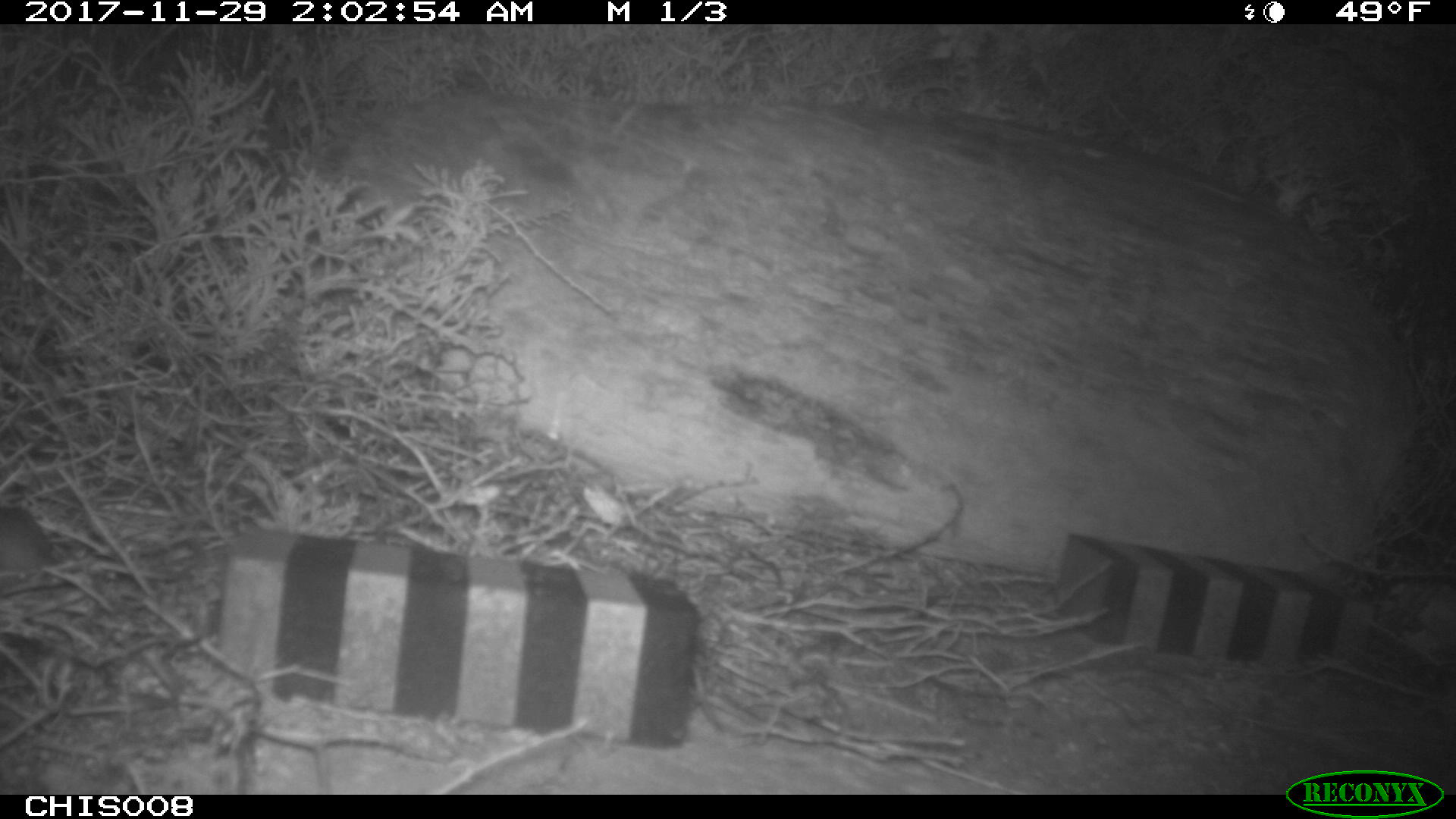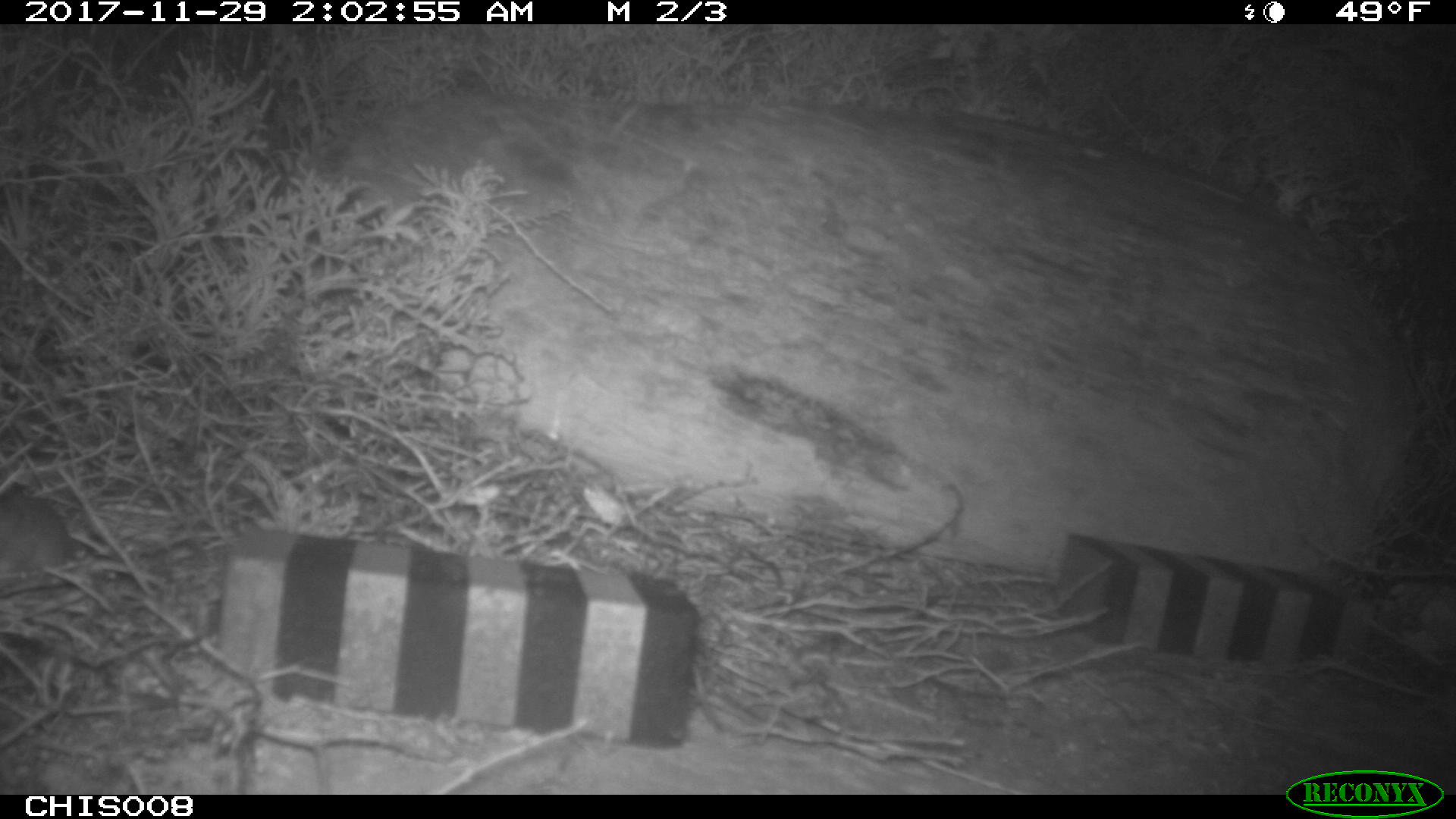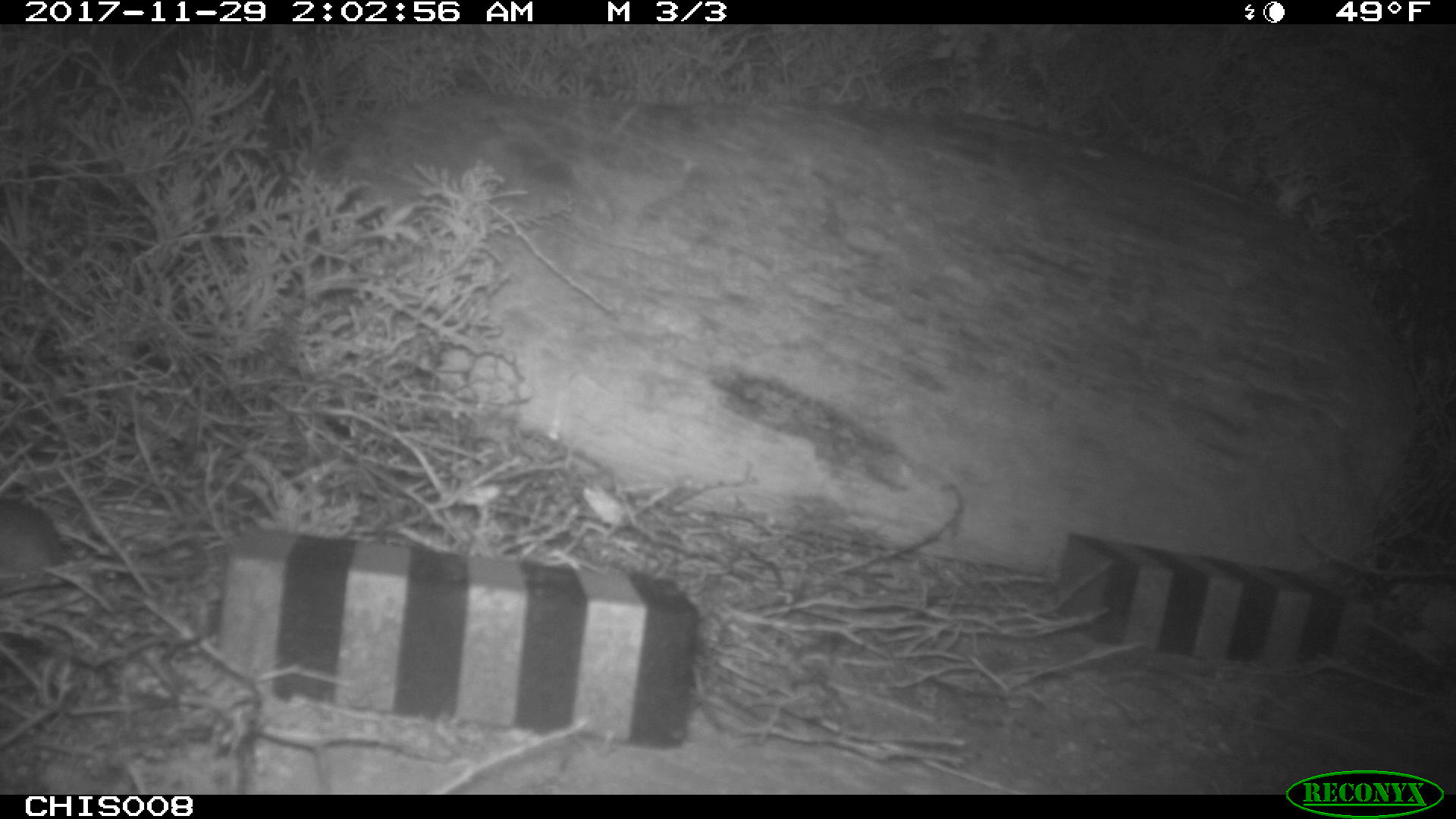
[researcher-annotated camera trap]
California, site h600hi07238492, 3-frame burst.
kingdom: Animalia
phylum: Chordata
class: Mammalia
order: Rodentia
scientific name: Rodentia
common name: rodent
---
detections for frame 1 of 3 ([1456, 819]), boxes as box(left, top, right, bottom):
rodent: box(0, 505, 62, 570)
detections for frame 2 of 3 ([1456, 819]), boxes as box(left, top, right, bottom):
rodent: box(0, 480, 97, 578)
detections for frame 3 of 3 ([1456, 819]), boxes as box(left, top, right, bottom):
rodent: box(0, 498, 206, 578)